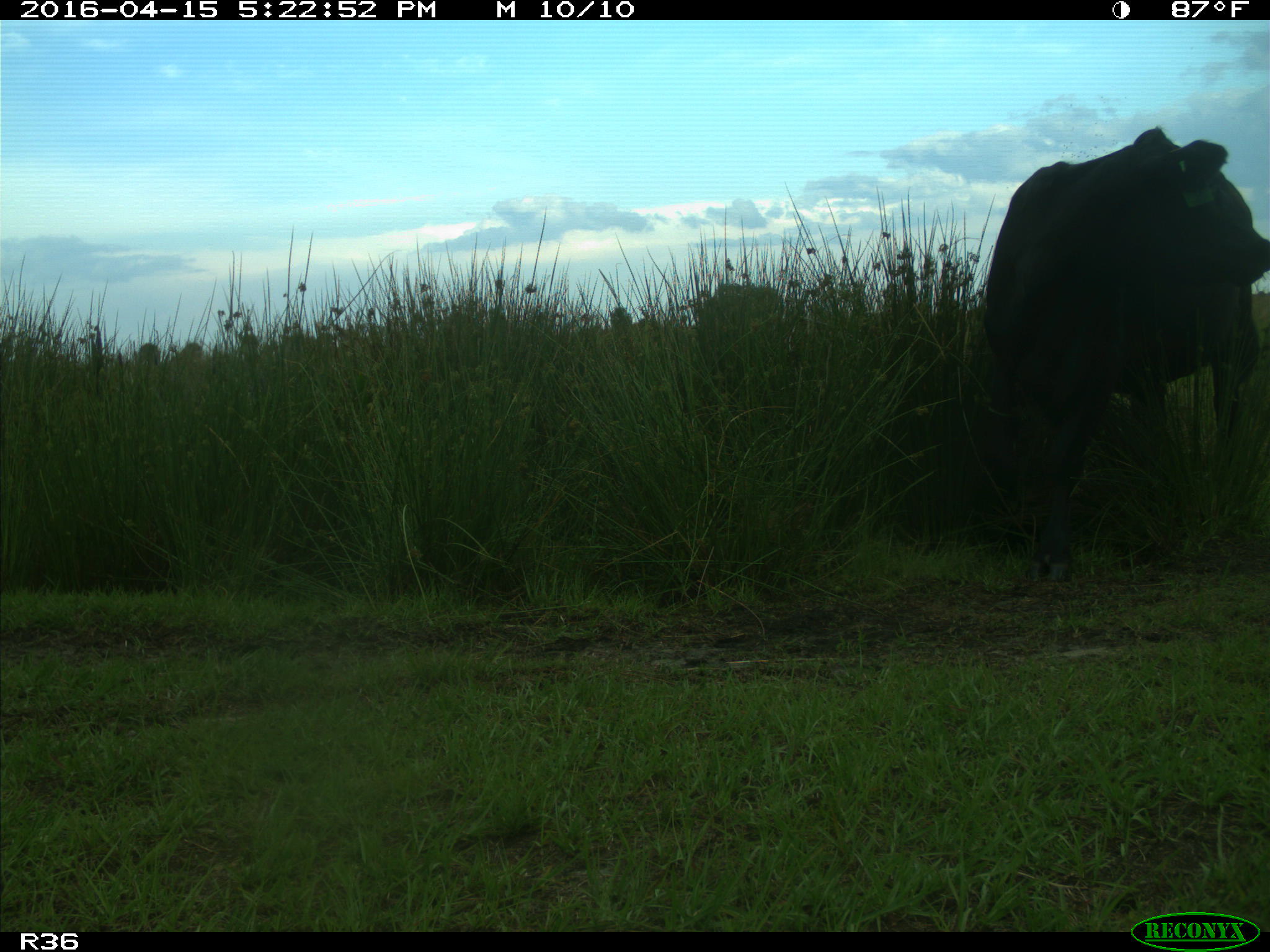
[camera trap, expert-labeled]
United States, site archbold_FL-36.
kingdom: Animalia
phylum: Chordata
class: Mammalia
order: Artiodactyla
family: Bovidae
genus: Bos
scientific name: Bos taurus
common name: domestic cow